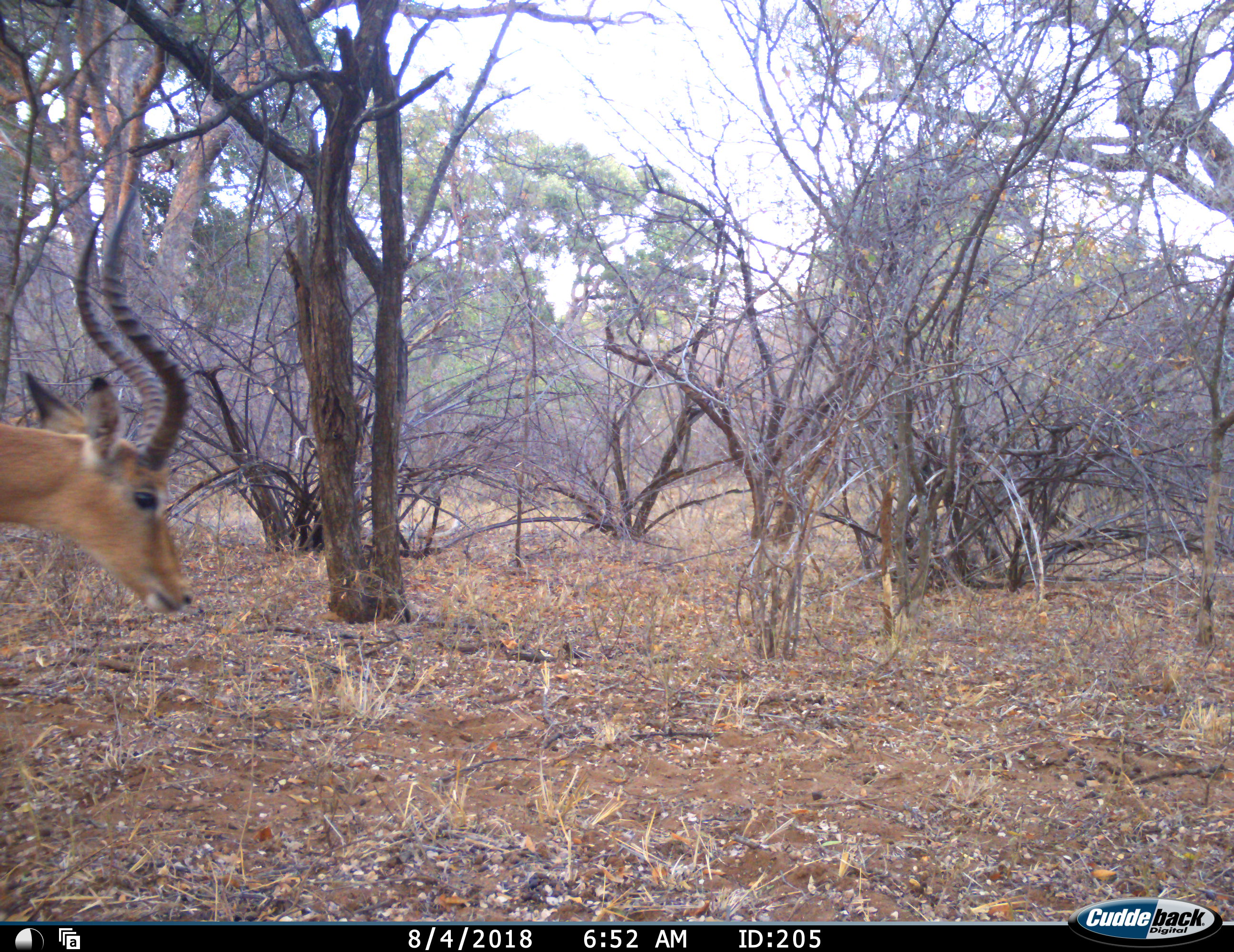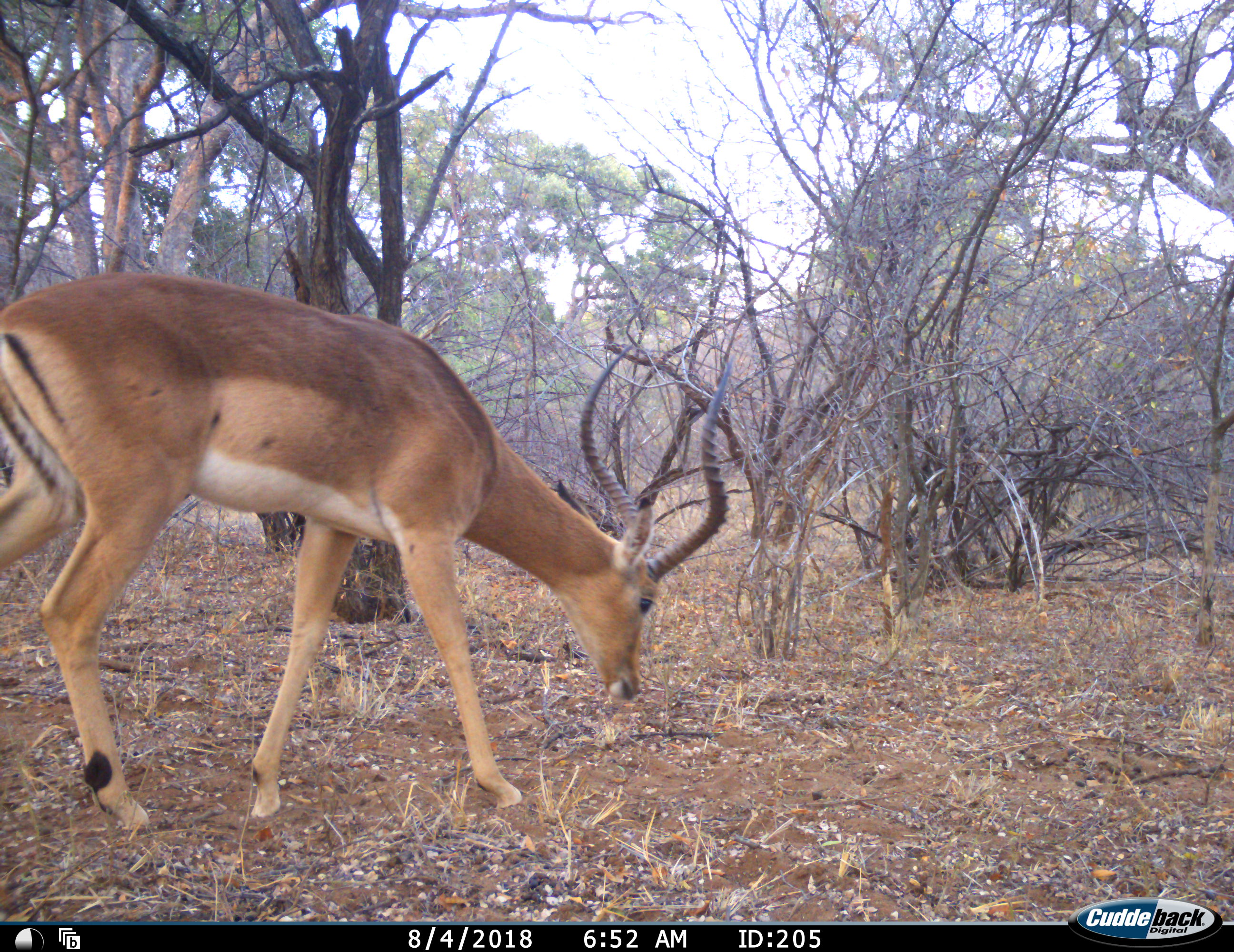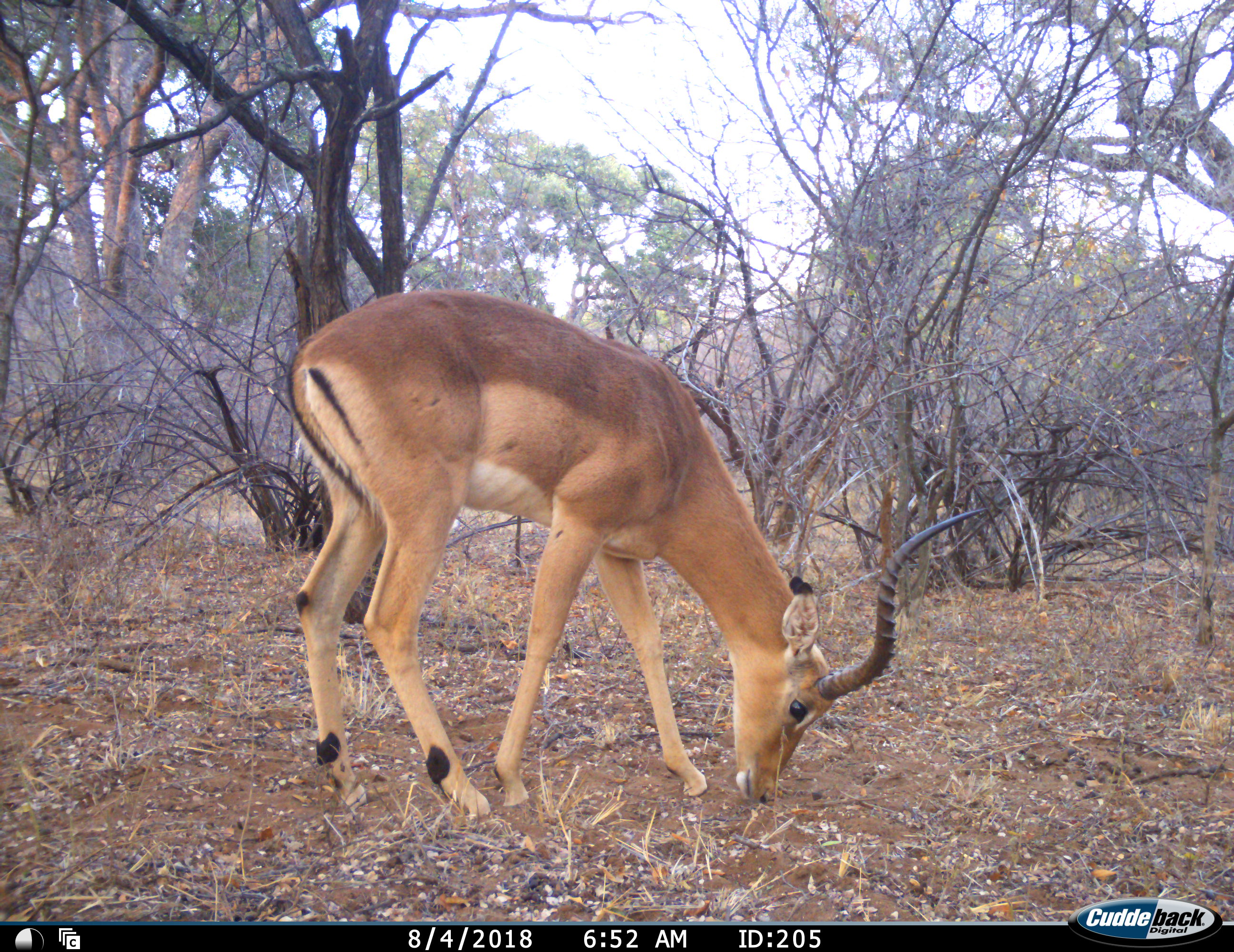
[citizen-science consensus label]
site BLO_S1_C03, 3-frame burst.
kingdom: Animalia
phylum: Chordata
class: Mammalia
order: Artiodactyla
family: Bovidae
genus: Aepyceros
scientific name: Aepyceros melampus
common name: impala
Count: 1.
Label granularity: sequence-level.